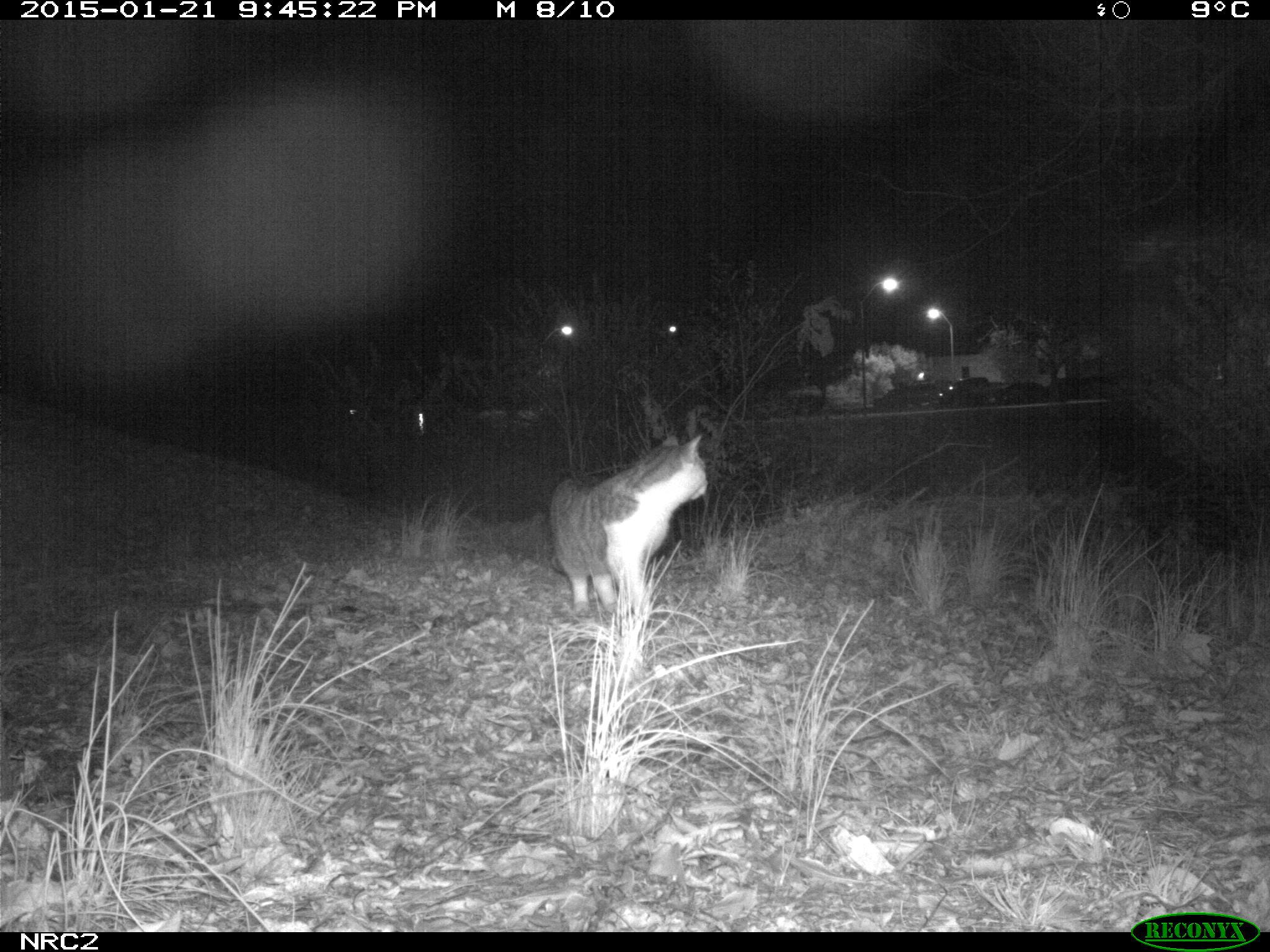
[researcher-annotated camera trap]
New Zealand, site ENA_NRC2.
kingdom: Animalia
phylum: Chordata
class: Mammalia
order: Carnivora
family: Felidae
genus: Felis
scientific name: Felis catus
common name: domestic cat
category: cat